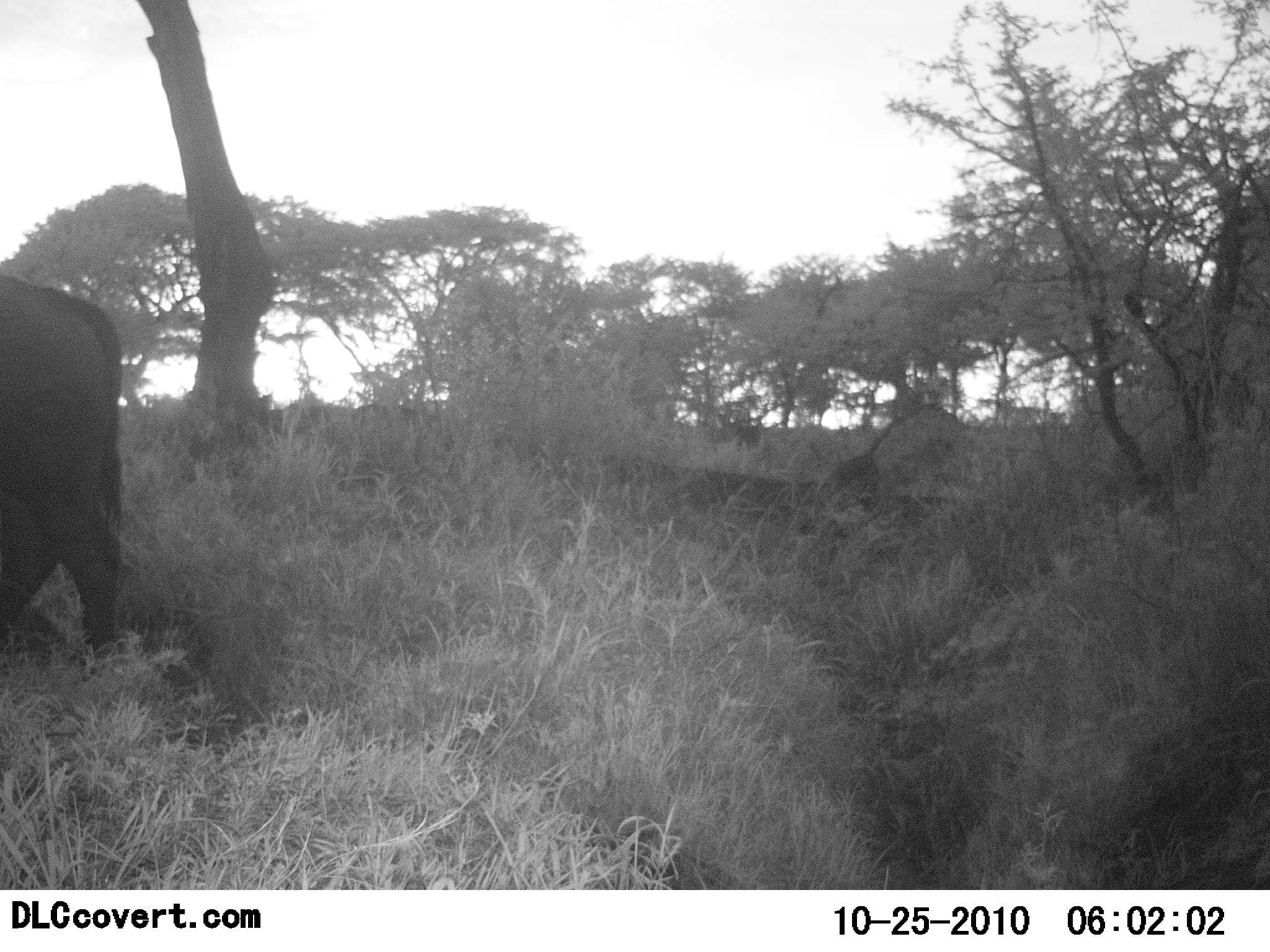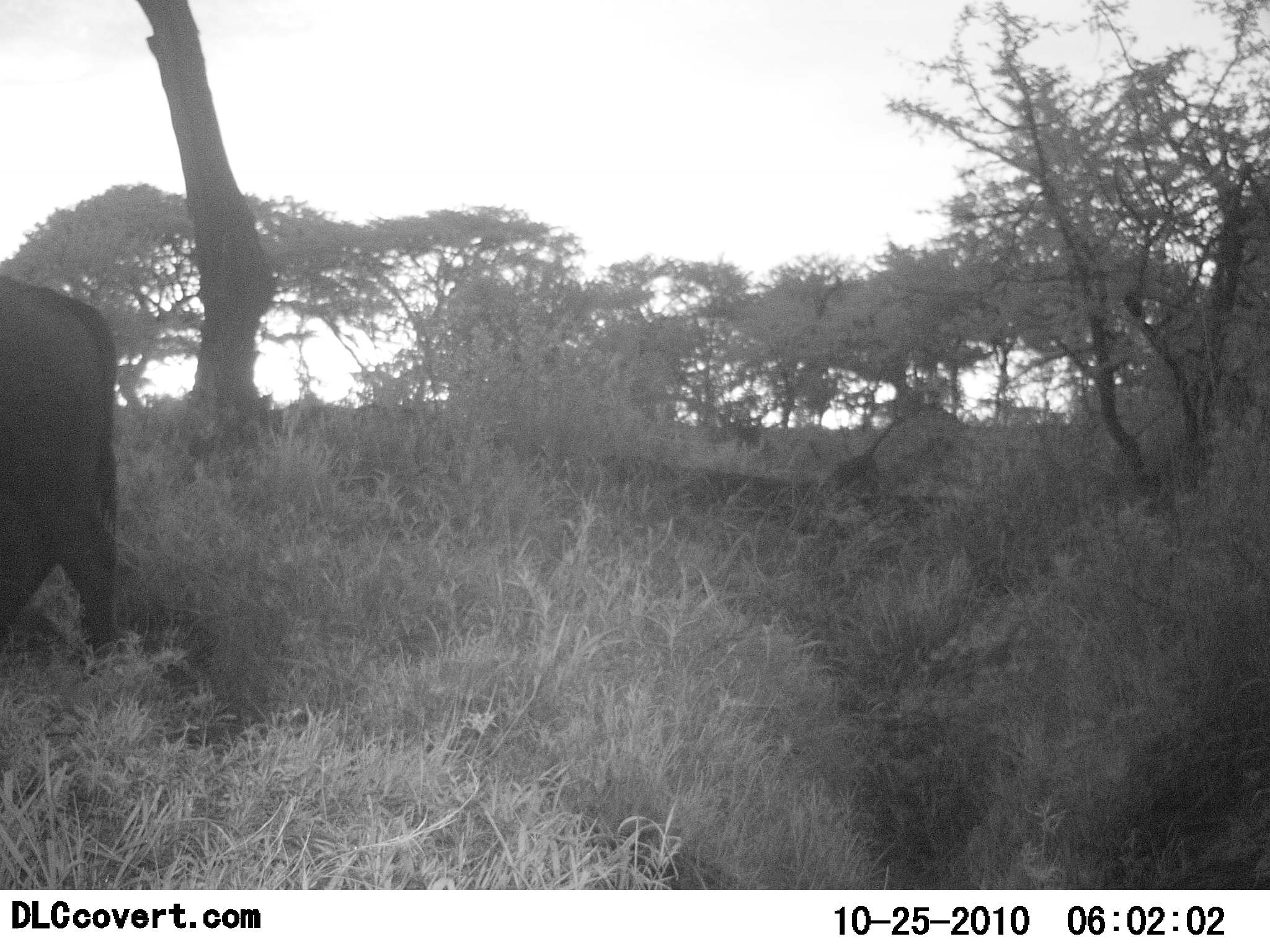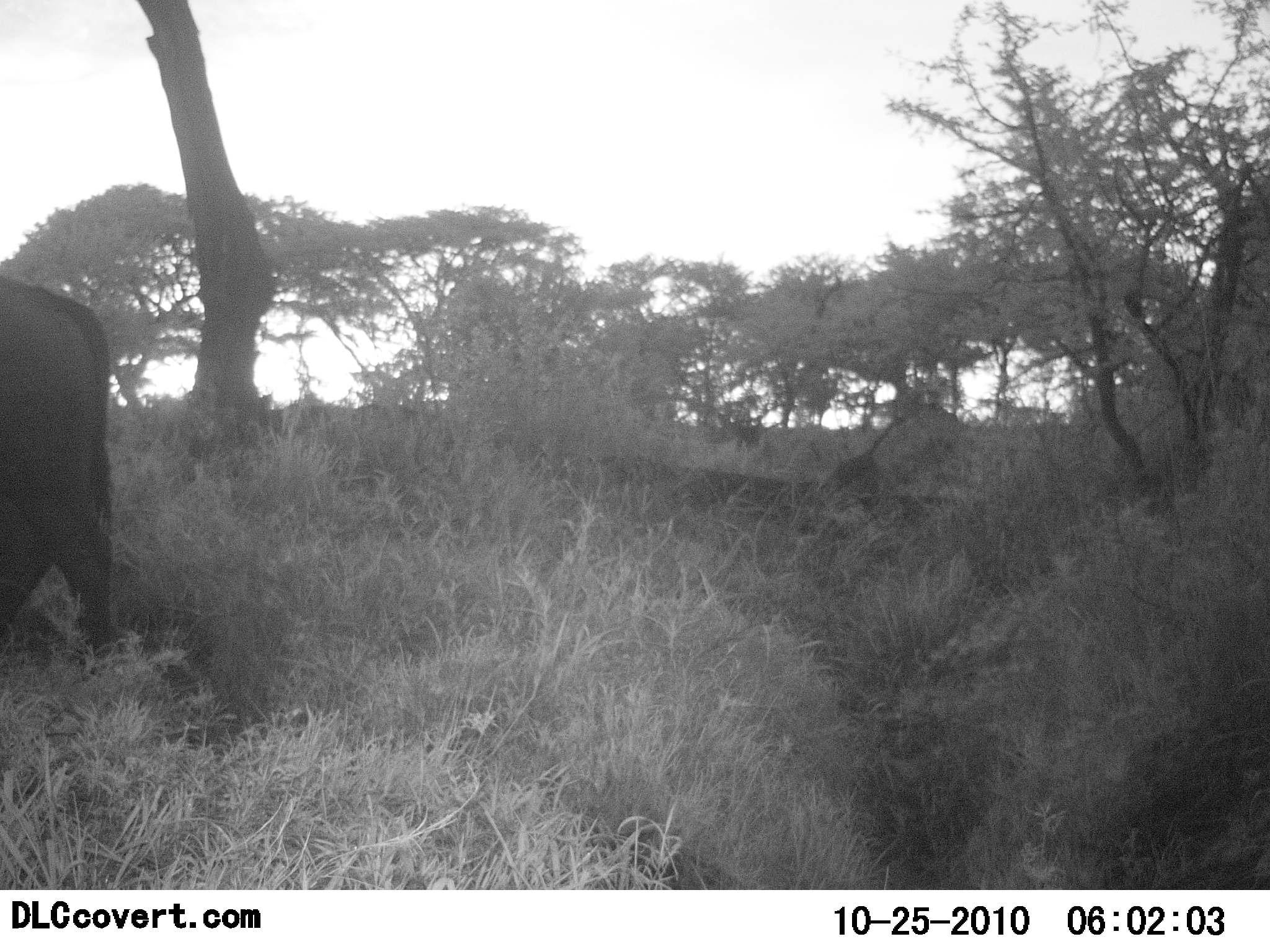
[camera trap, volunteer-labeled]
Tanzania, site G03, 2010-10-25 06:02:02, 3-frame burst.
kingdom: Animalia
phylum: Chordata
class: Mammalia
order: Artiodactyla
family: Bovidae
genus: Syncerus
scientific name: Syncerus caffer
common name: cape buffalo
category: buffalo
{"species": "buffalo (cape buffalo) (Syncerus caffer)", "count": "1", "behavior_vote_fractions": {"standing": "76%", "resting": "0%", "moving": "24%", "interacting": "0%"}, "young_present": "0%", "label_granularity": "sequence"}